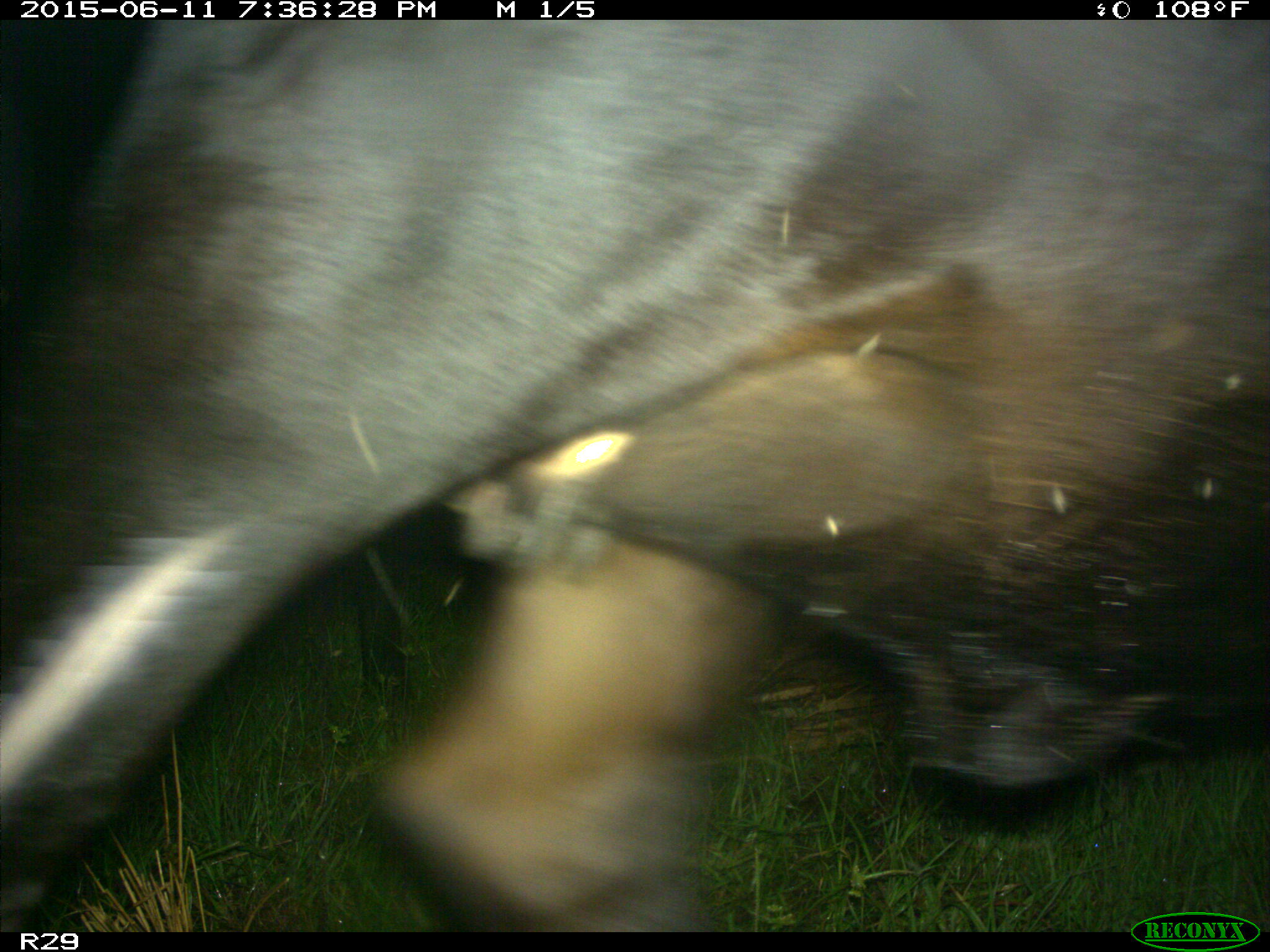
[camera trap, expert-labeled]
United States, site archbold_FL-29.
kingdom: Animalia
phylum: Chordata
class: Mammalia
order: Artiodactyla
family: Bovidae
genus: Bos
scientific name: Bos taurus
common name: domestic cow